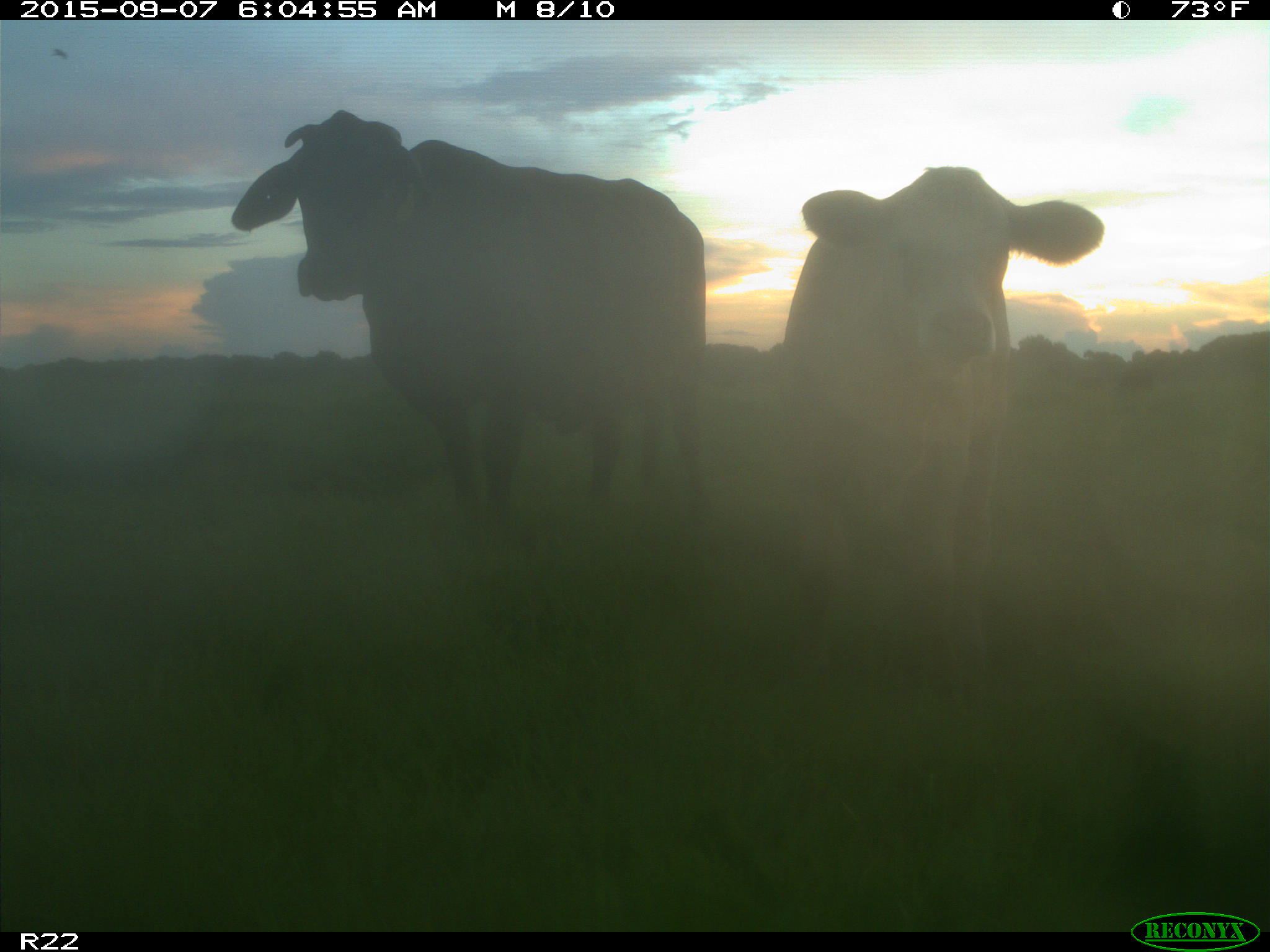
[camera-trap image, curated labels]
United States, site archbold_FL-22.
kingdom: Animalia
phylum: Chordata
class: Mammalia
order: Artiodactyla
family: Bovidae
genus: Bos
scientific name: Bos taurus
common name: domestic cow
Bos taurus (domestic cow).